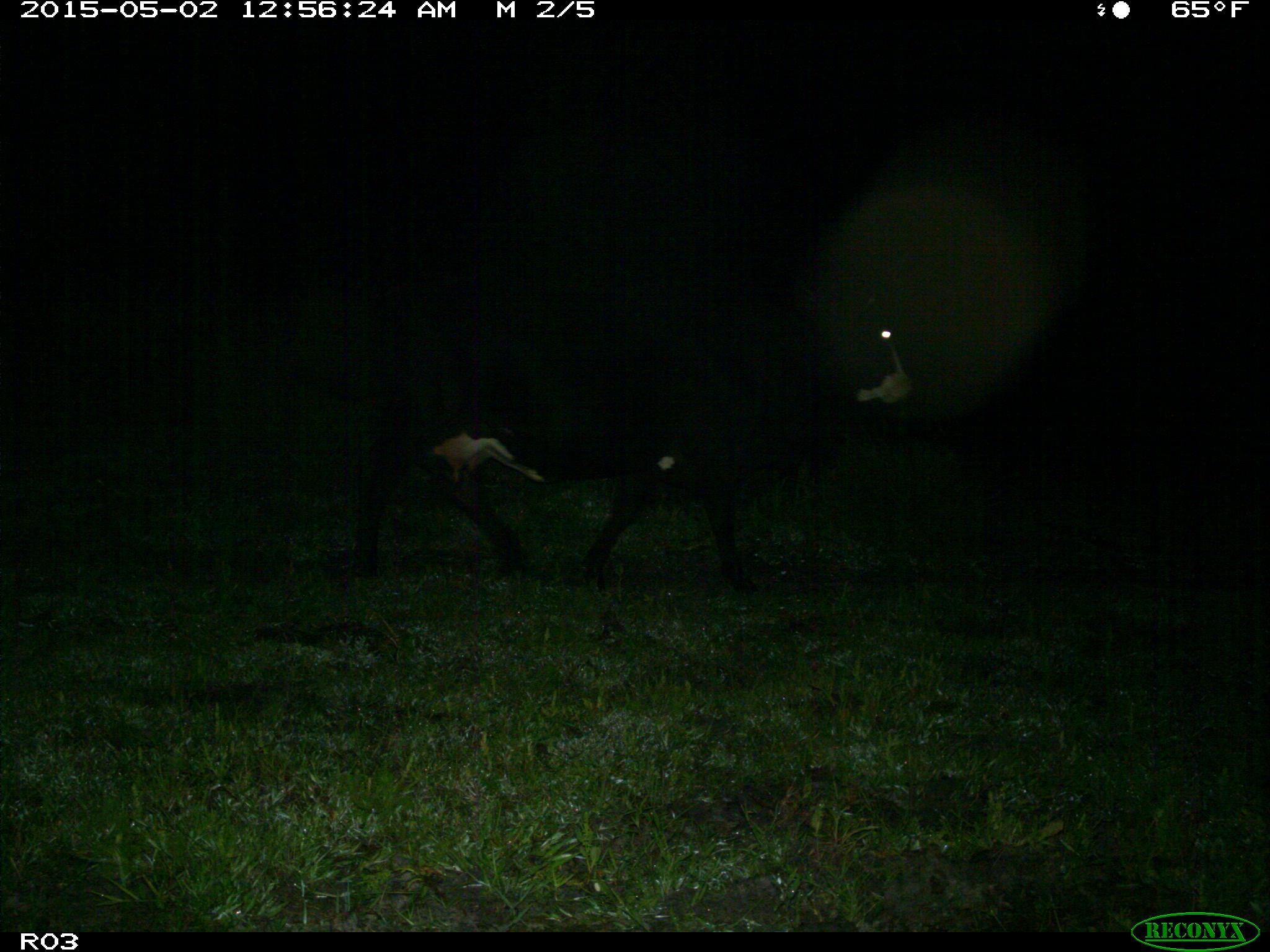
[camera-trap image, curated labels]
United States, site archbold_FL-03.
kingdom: Animalia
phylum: Chordata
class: Mammalia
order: Artiodactyla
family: Bovidae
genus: Bos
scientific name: Bos taurus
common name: domestic cow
Bos taurus (domestic cow).